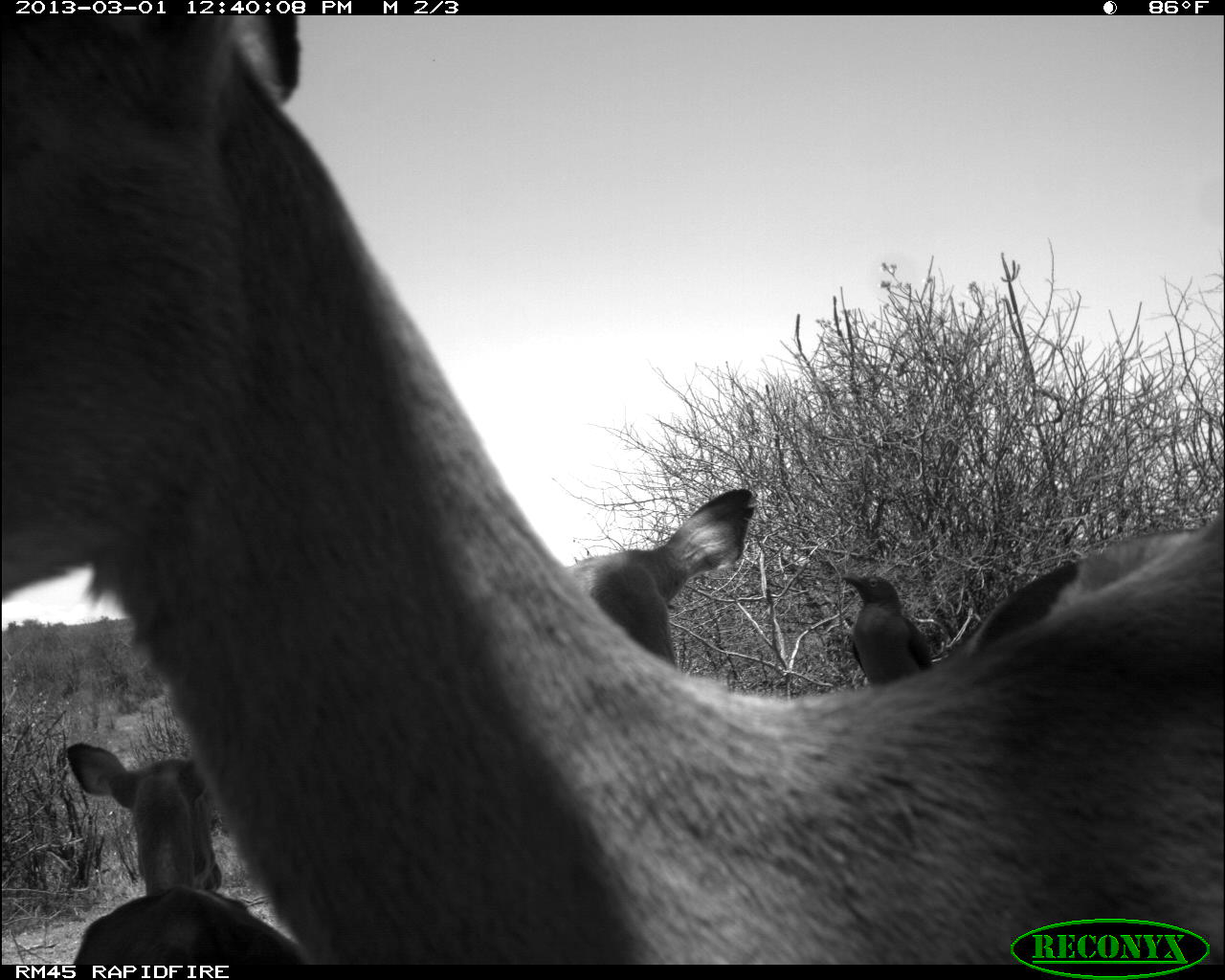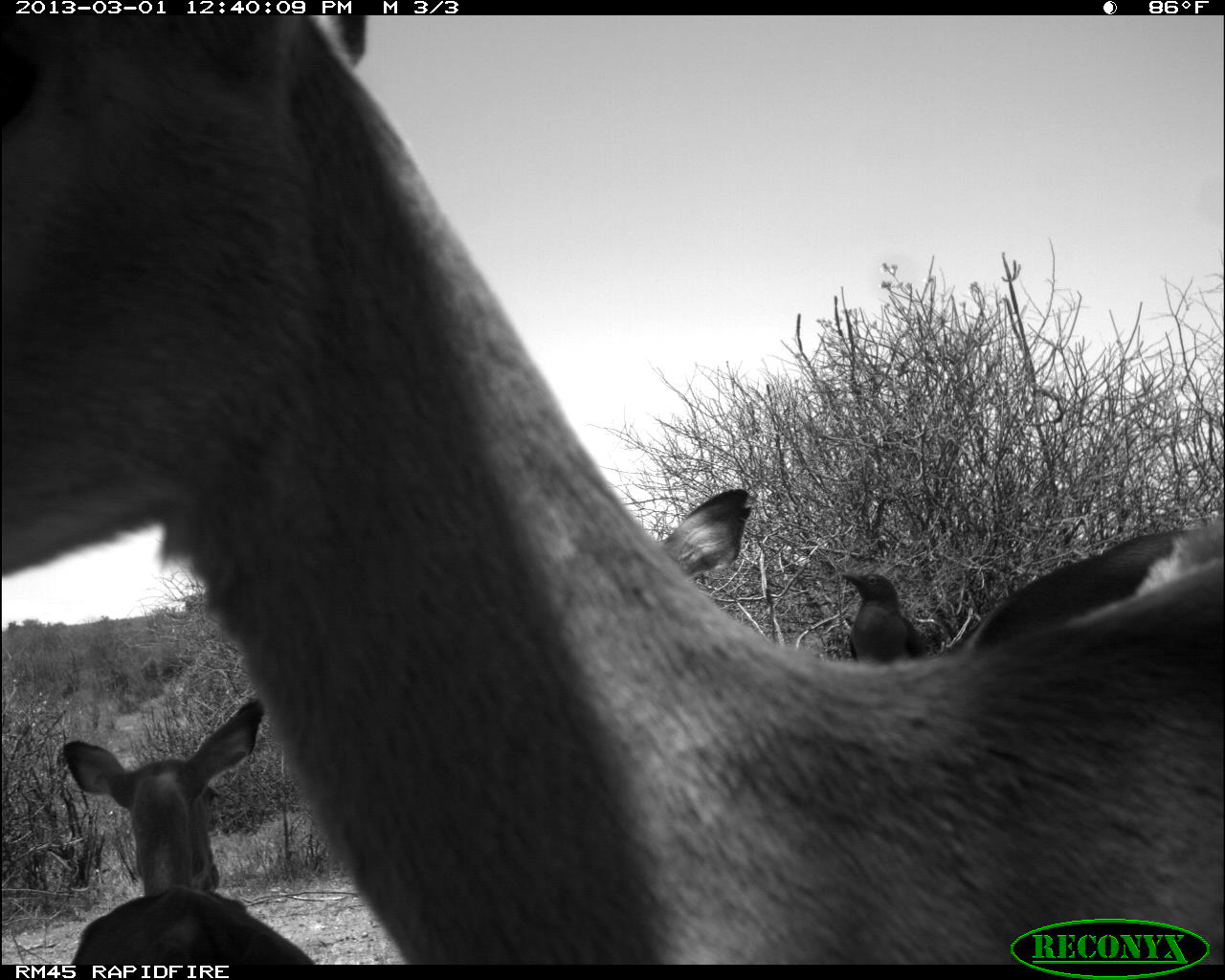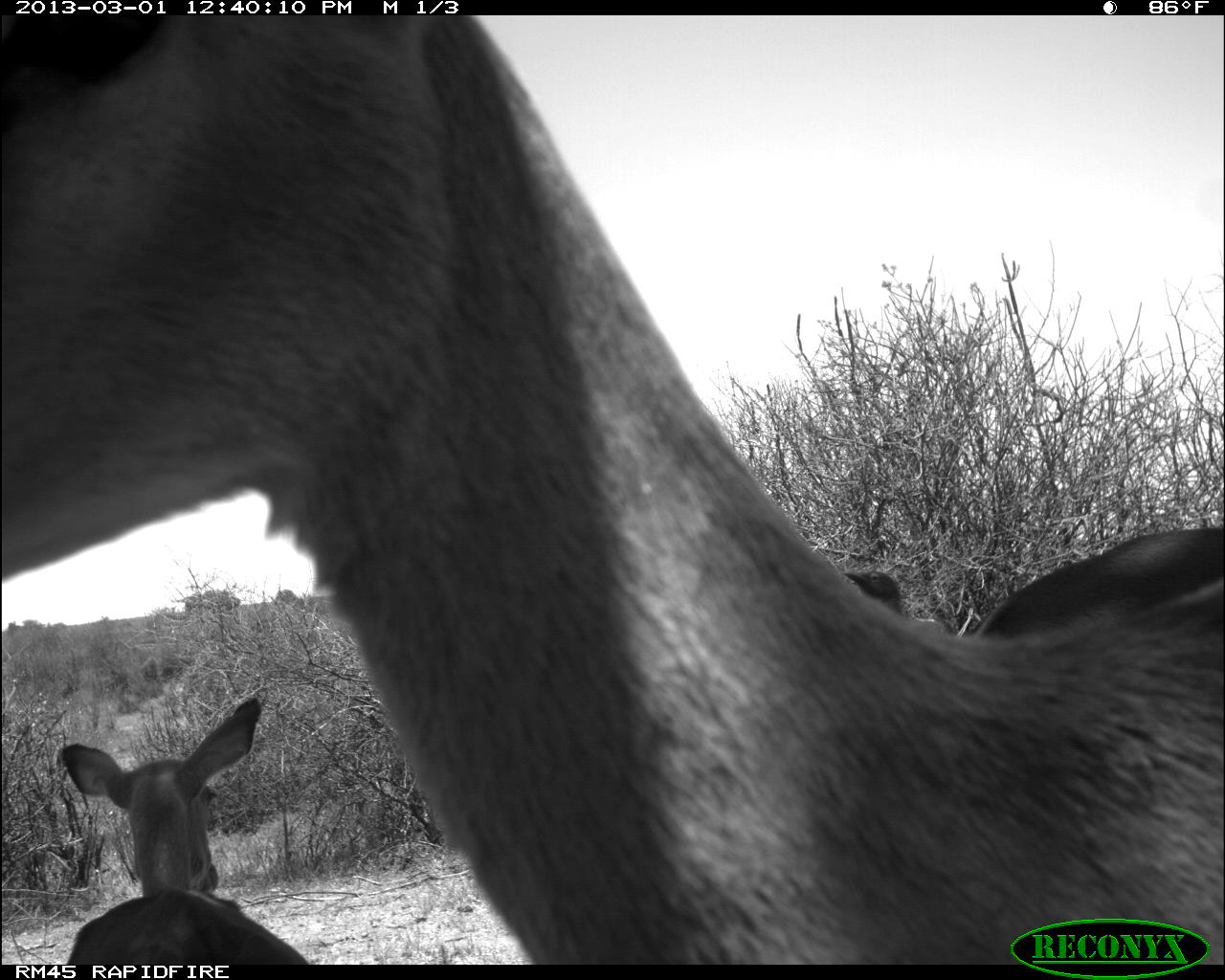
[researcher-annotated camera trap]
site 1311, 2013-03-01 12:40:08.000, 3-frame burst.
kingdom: Animalia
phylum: Chordata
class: Mammalia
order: Artiodactyla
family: Bovidae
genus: Aepyceros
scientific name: Aepyceros melampus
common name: impala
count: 3